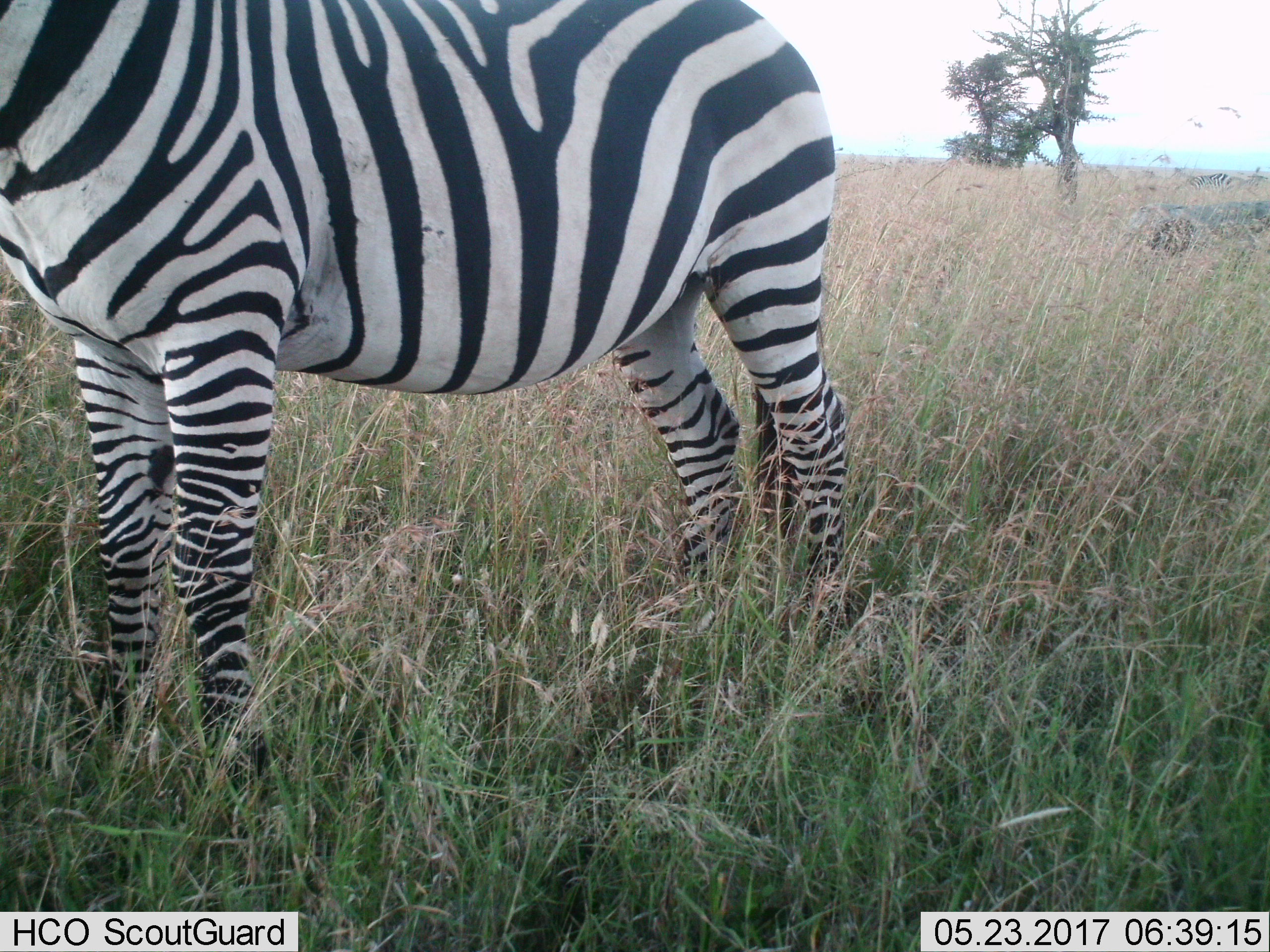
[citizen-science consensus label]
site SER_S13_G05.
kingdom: Animalia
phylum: Chordata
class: Mammalia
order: Perissodactyla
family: Equidae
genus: Equus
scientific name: Equus quagga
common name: plains zebra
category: zebraplains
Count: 2.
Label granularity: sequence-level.